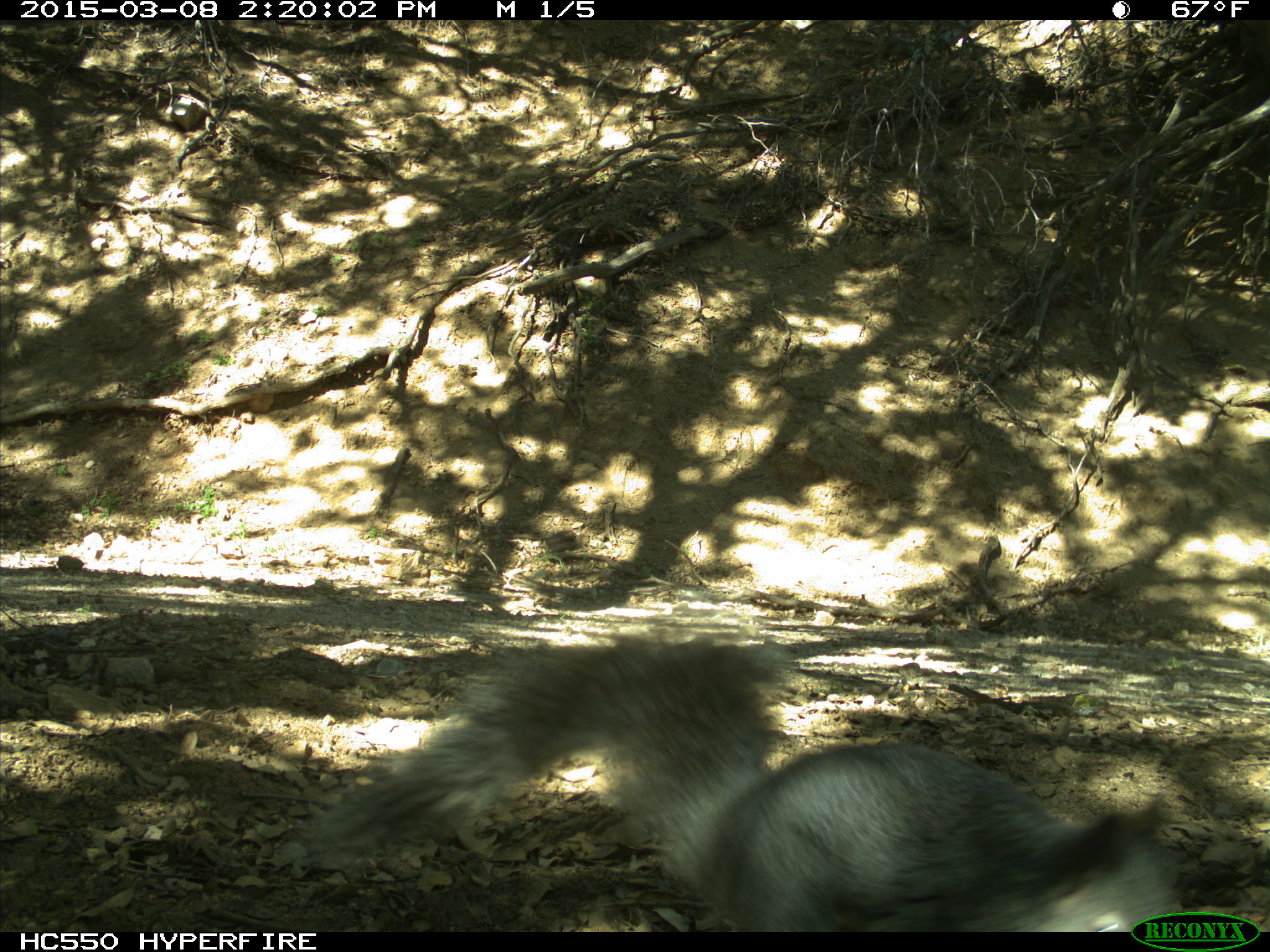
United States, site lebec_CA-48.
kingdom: Animalia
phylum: Chordata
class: Mammalia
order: Rodentia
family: Sciuridae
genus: Sciurus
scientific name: Sciurus carolinensis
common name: eastern gray squirrel